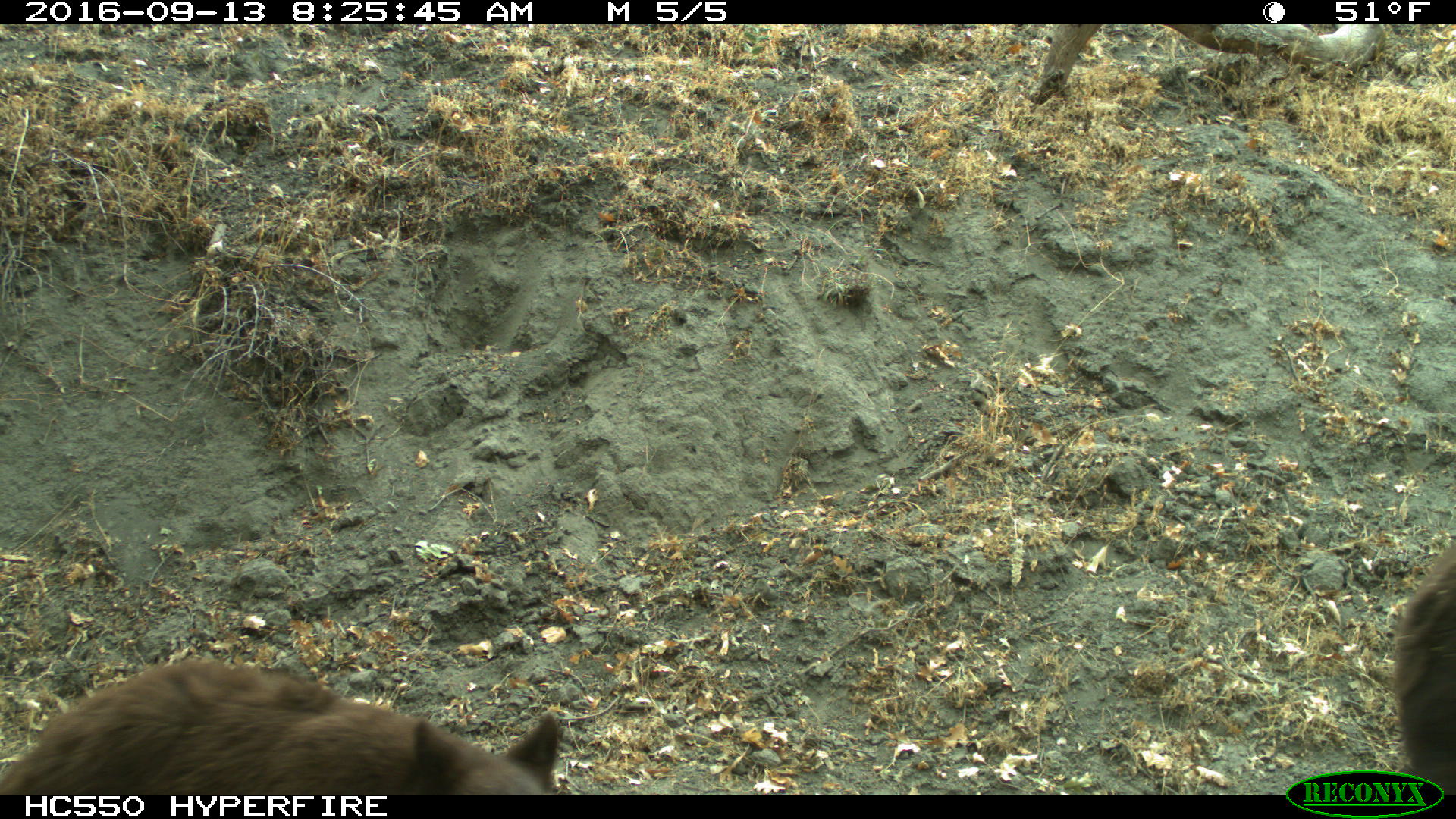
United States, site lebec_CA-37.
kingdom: Animalia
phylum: Chordata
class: Mammalia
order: Carnivora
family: Ursidae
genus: Ursus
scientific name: Ursus americanus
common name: american black bear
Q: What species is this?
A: Ursus americanus (american black bear).